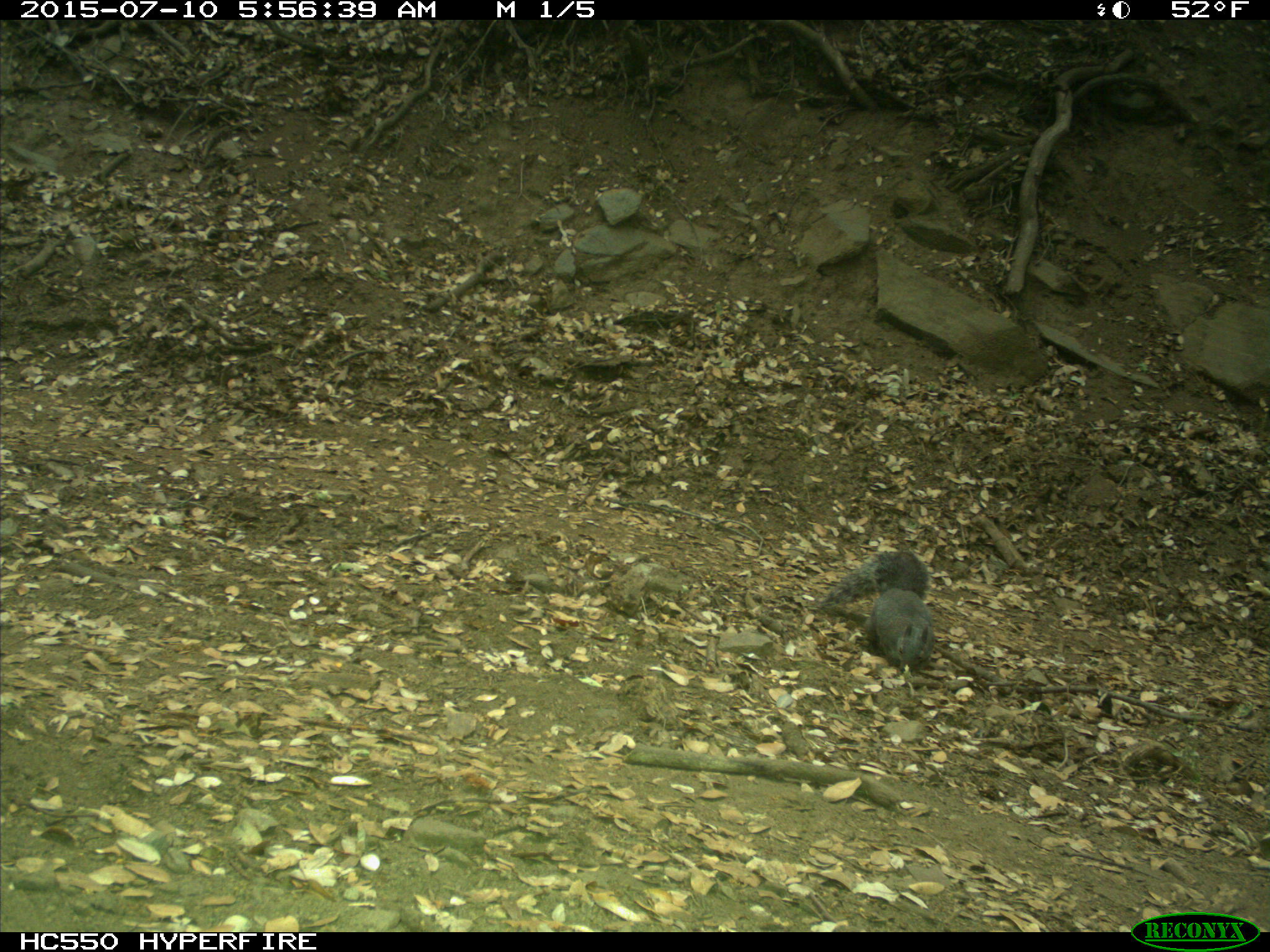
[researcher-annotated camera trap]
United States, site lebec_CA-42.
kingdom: Animalia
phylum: Chordata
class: Mammalia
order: Rodentia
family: Sciuridae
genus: Sciurus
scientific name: Sciurus carolinensis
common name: eastern gray squirrel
Sciurus carolinensis (eastern gray squirrel).